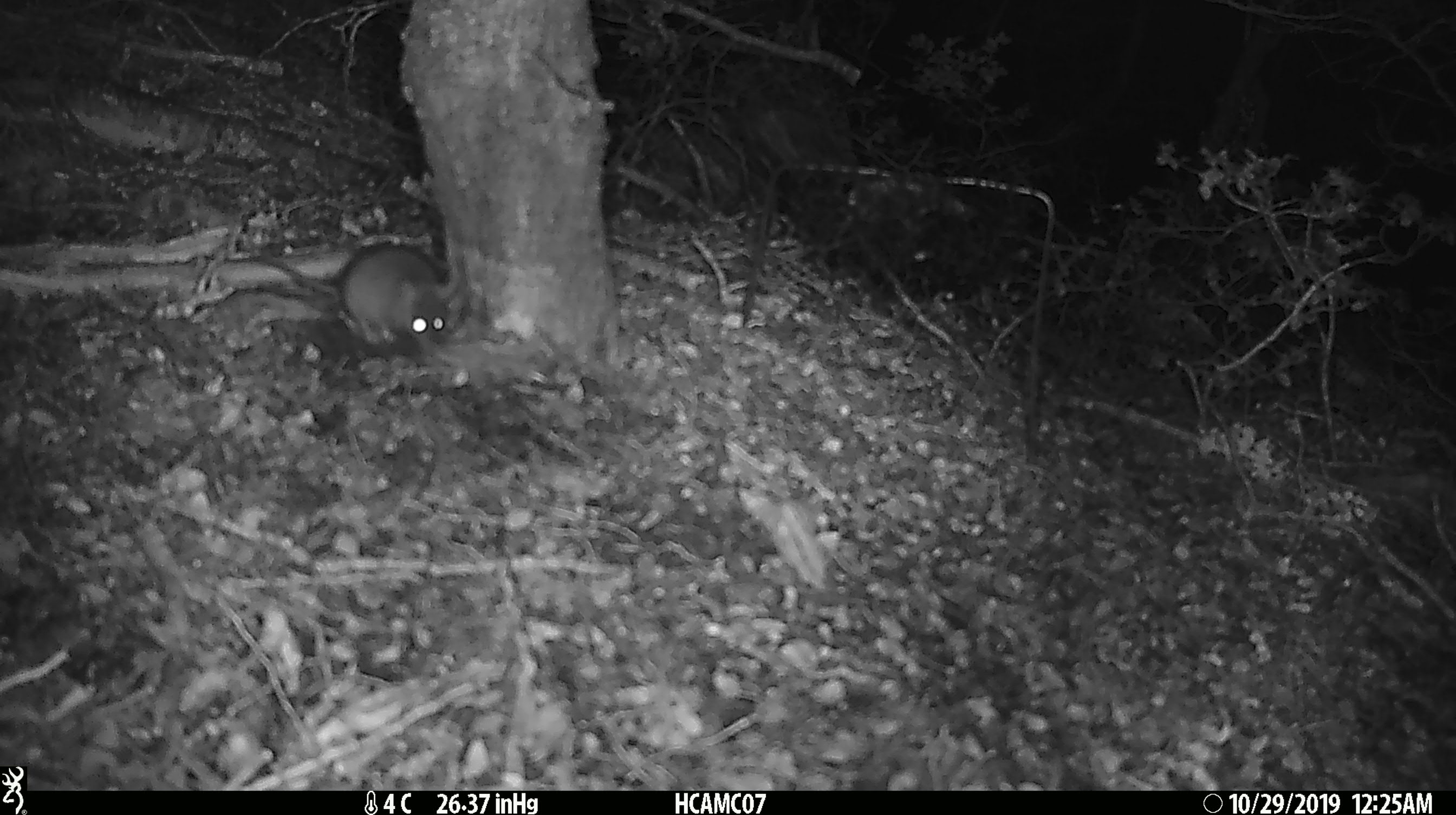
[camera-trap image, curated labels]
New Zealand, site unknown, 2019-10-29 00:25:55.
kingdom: Animalia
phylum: Chordata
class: Mammalia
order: Rodentia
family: Muridae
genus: Mus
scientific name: Mus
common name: mouse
Mouse (Mus).